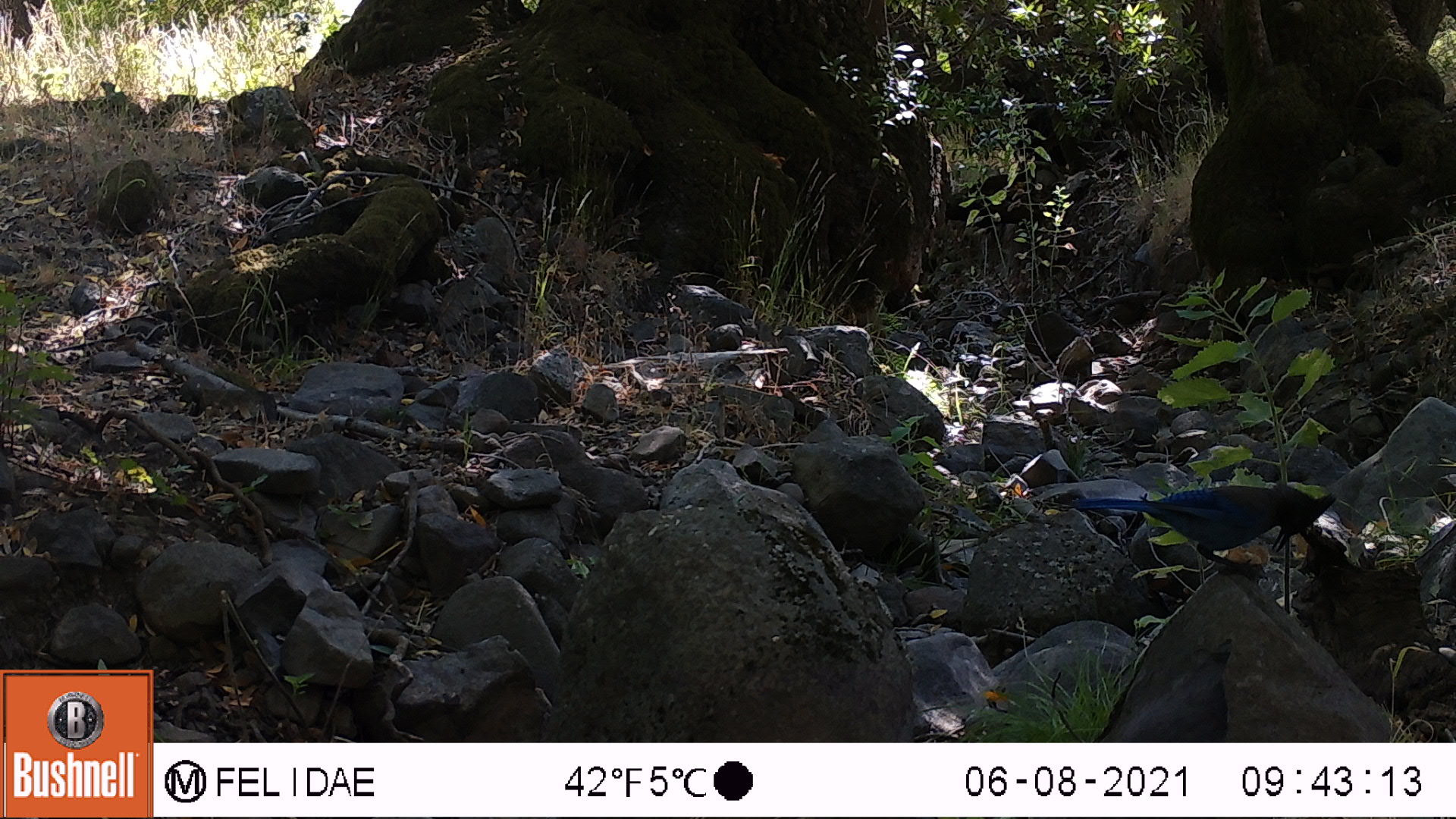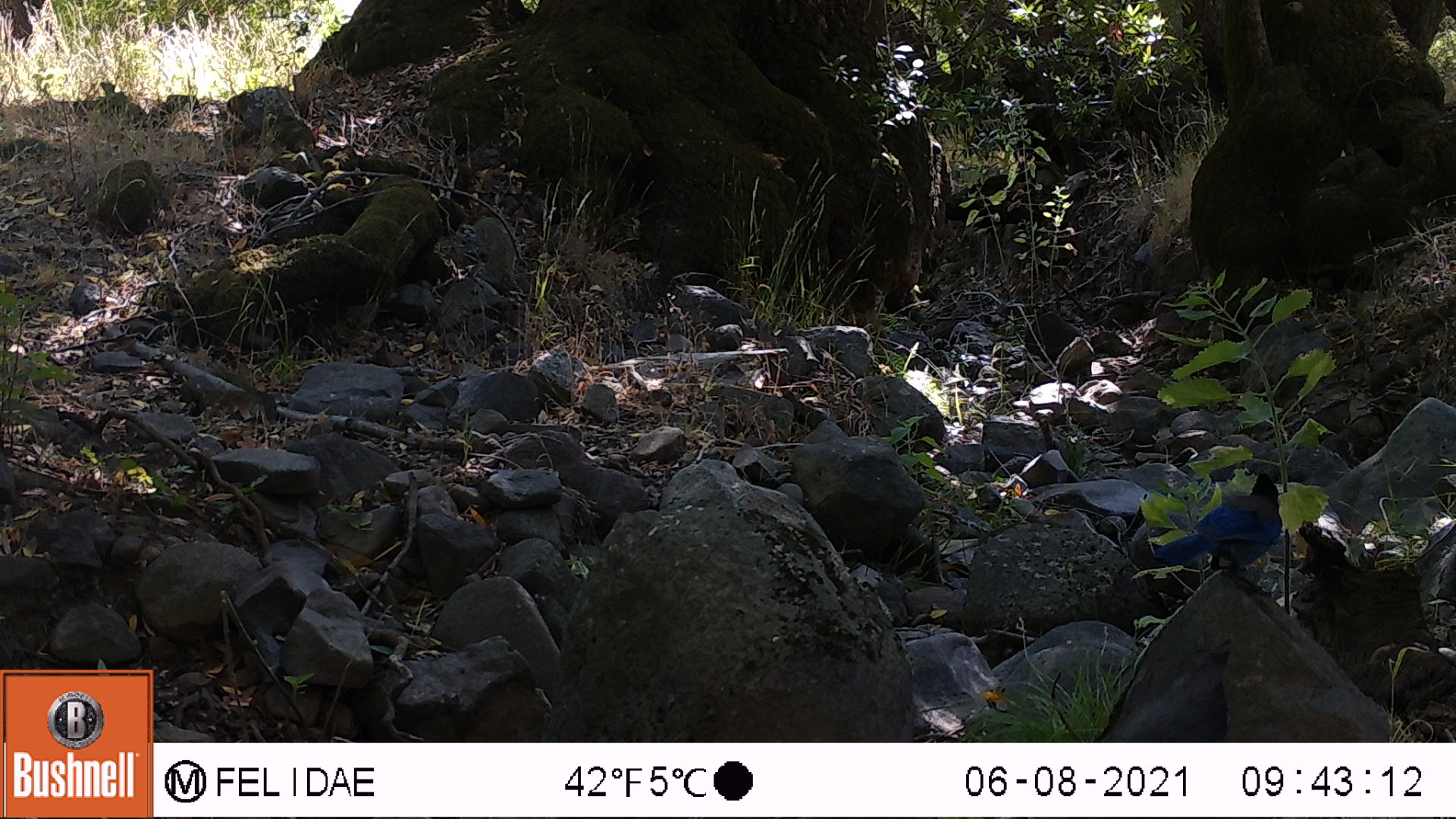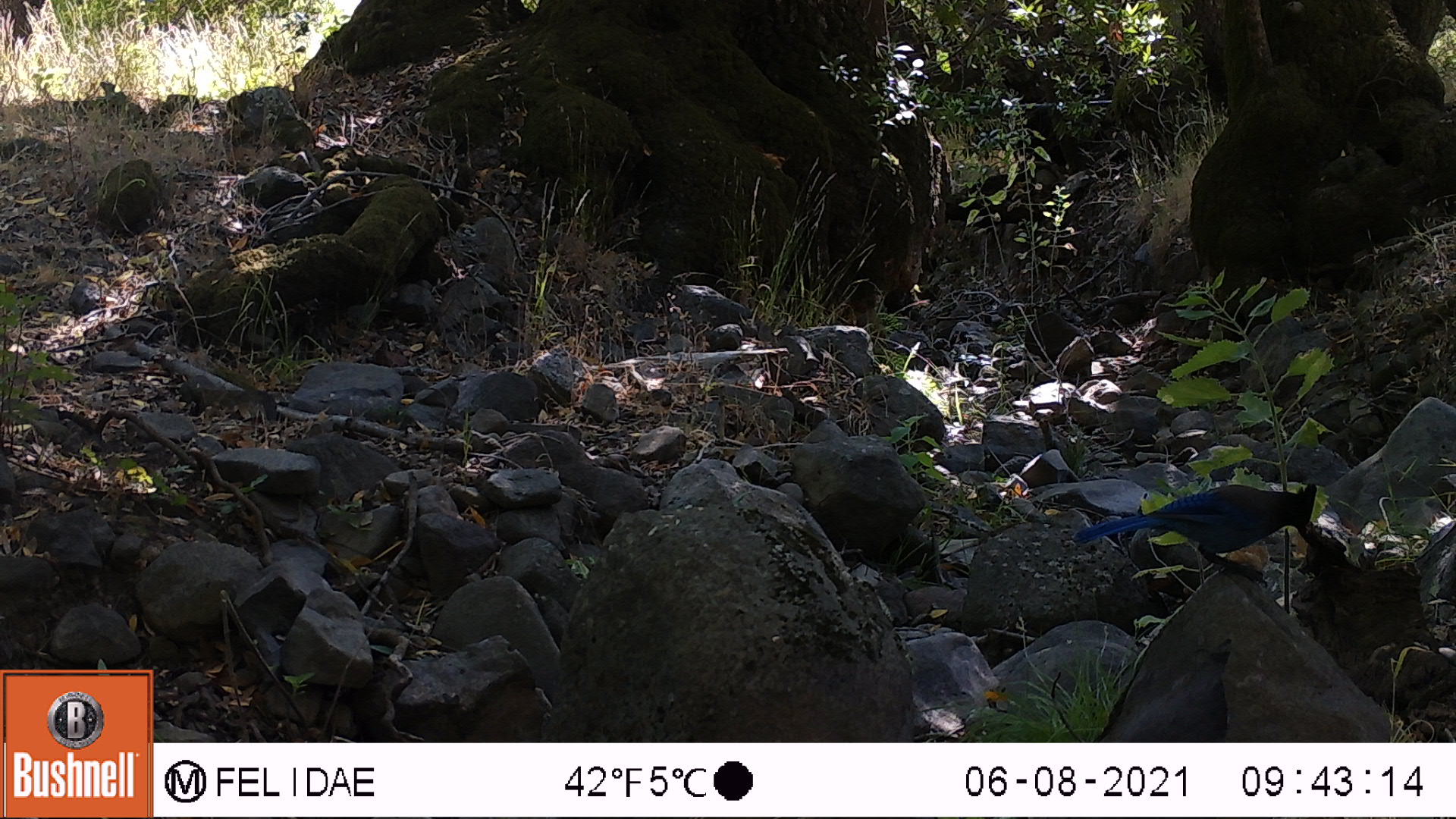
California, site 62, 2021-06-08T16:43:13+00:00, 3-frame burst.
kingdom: Animalia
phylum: Chordata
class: Aves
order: Passeriformes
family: Corvidae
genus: Cyanocitta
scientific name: Cyanocitta stelleri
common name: steller's jay